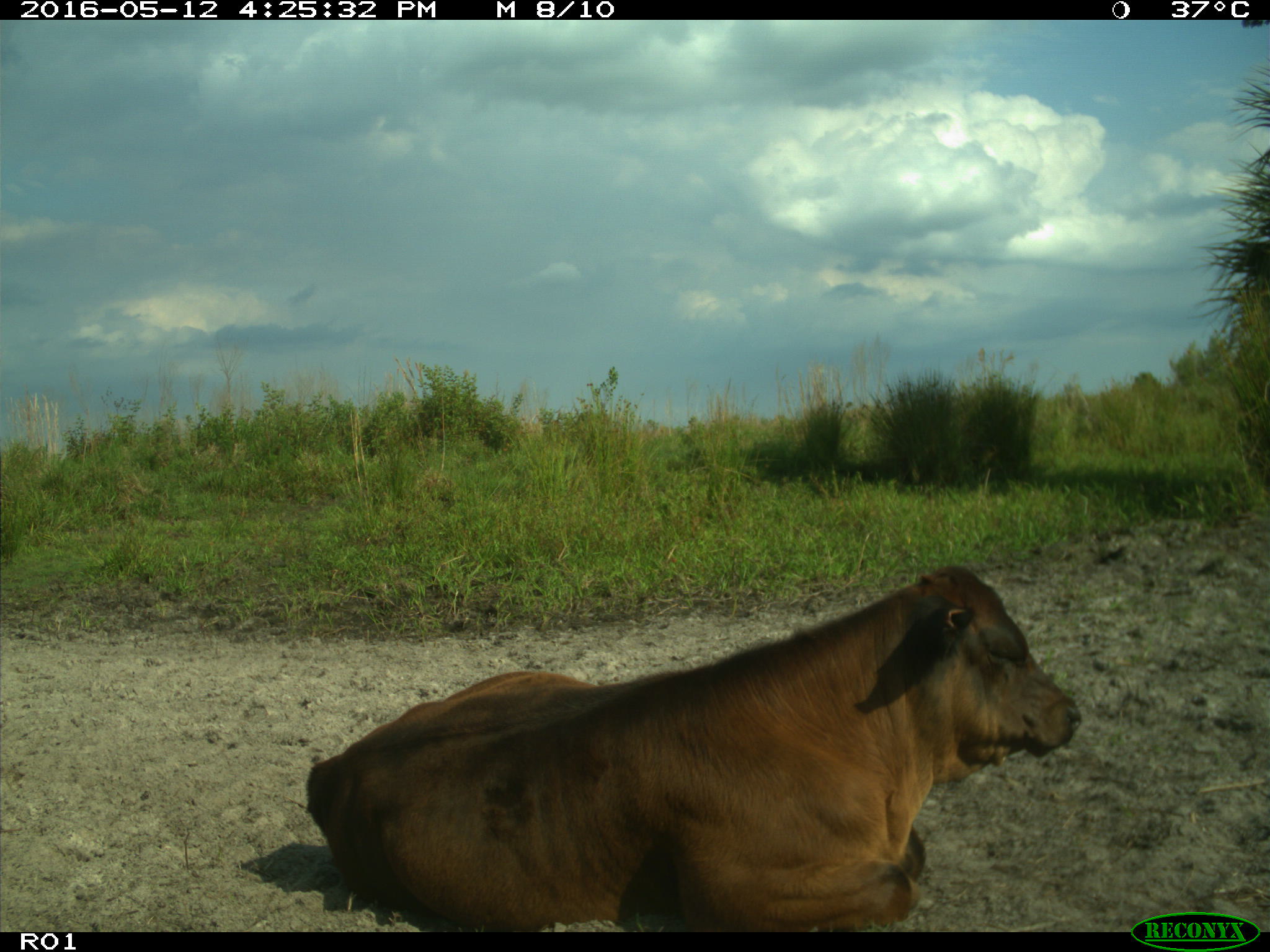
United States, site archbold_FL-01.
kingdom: Animalia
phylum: Chordata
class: Mammalia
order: Artiodactyla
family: Bovidae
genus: Bos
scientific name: Bos taurus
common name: domestic cow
Bos taurus (domestic cow).